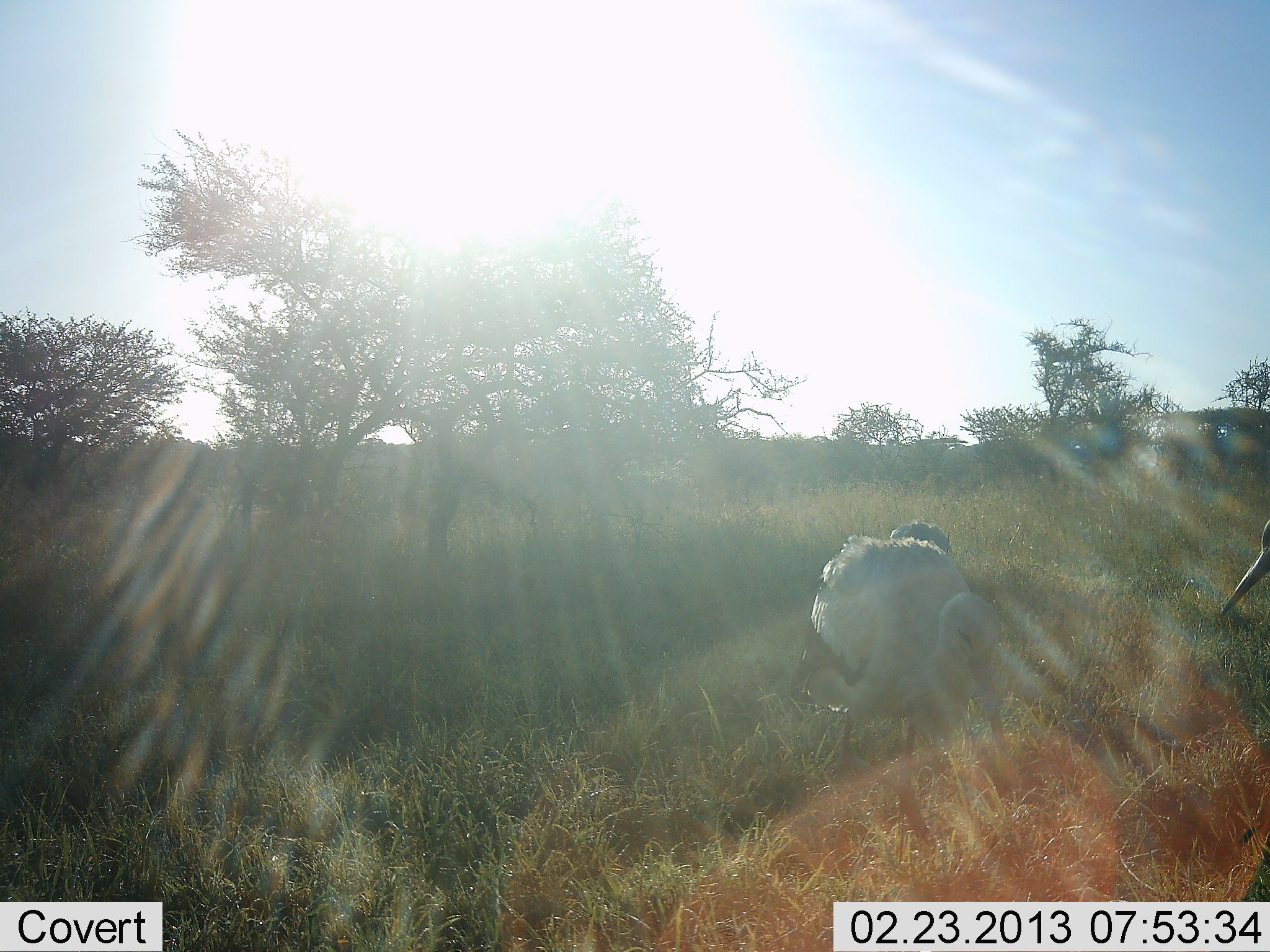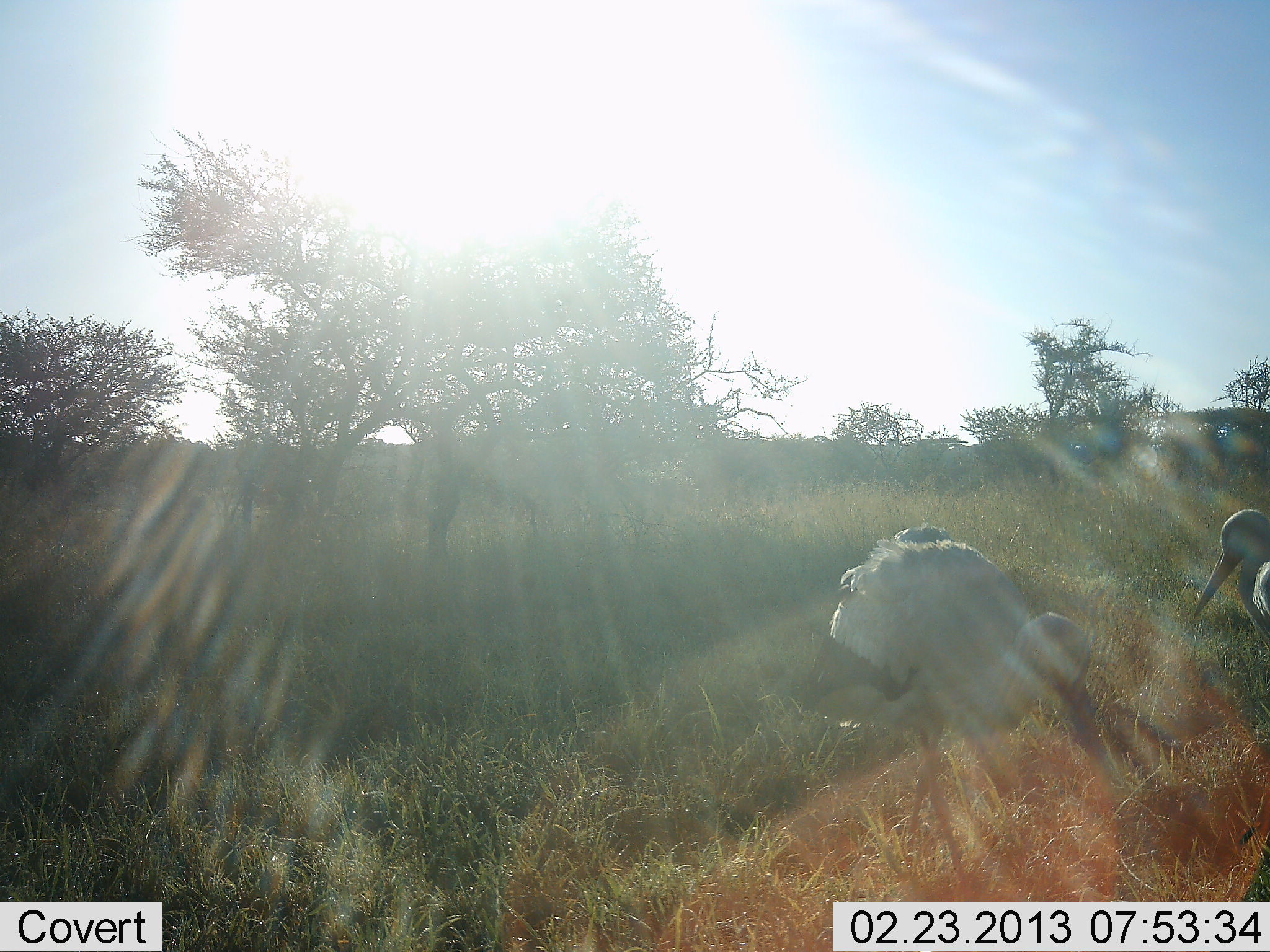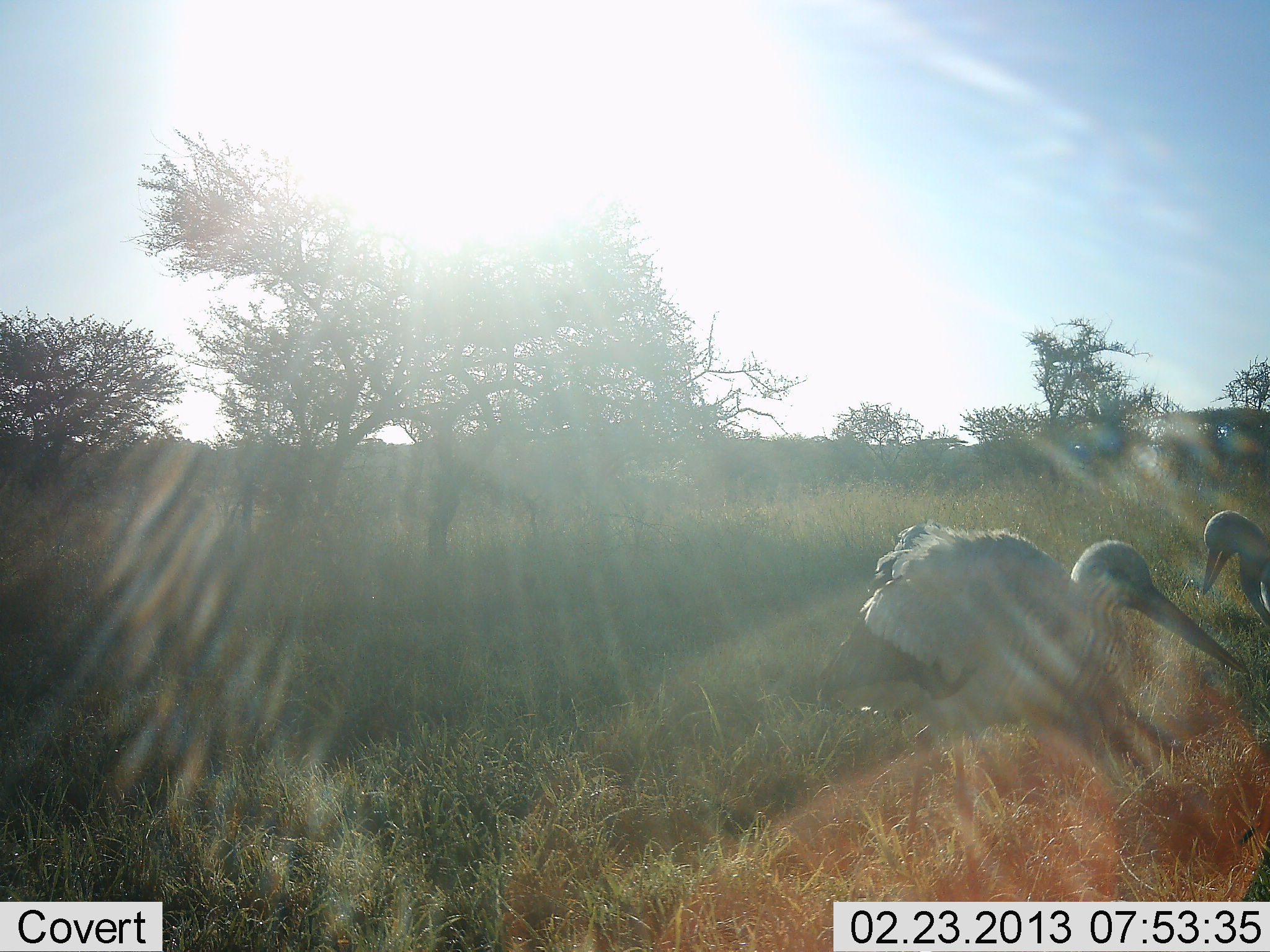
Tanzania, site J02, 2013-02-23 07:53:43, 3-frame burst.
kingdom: Animalia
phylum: Chordata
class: Aves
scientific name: Aves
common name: bird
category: otherbird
Otherbird (bird) (Aves), count 2. Behavior (volunteer vote fractions): standing 36%, resting 0%, moving 45%, interacting 5%. Young present (vote fraction): 0%. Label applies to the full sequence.